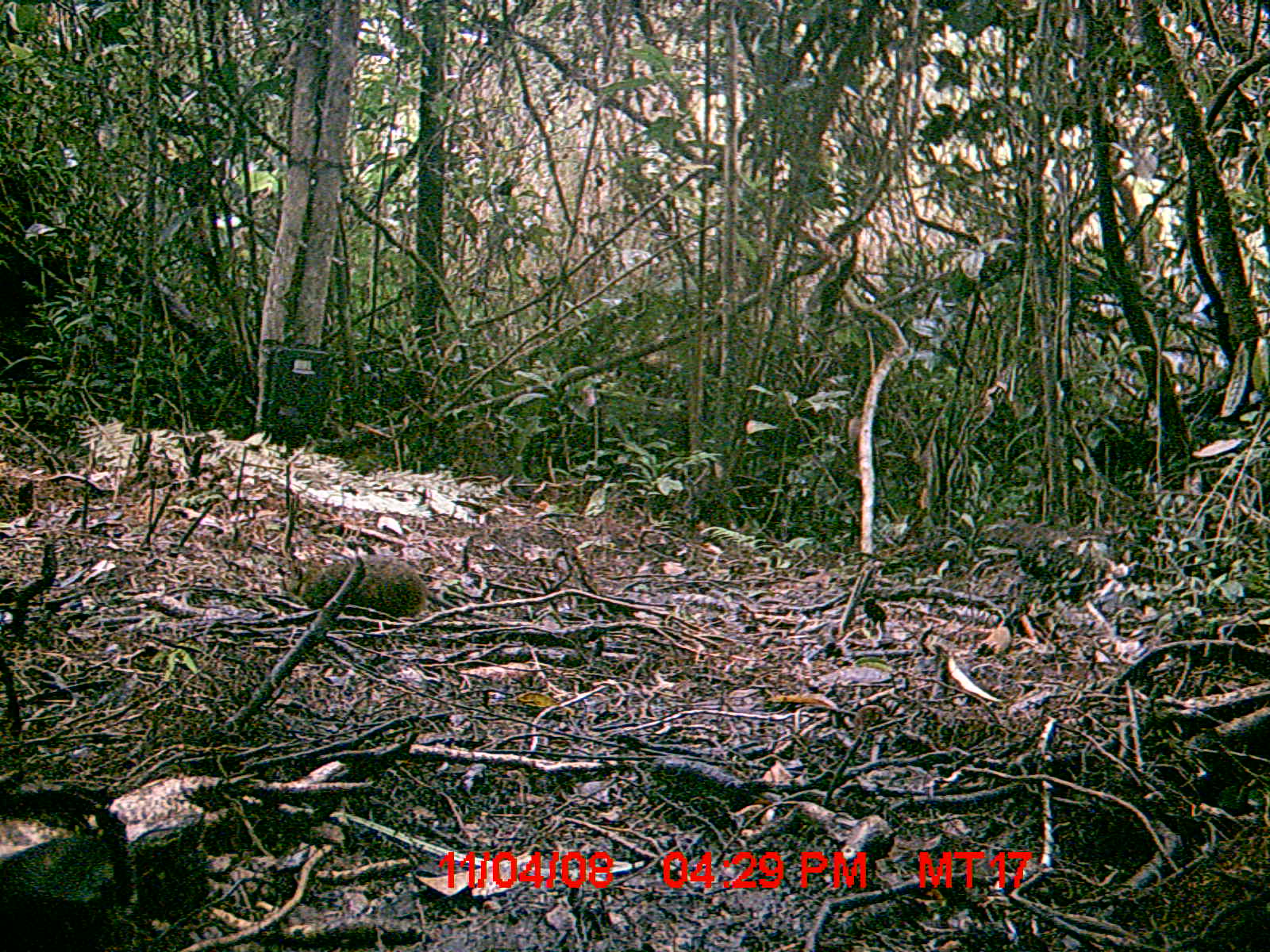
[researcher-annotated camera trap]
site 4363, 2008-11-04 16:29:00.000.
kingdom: Animalia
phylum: Chordata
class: Mammalia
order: Rodentia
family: Nesomyidae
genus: Nesomys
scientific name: Nesomys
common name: nesomys rodents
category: nesomys sp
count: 1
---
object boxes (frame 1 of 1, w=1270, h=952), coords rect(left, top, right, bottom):
nesomys sp: rect(281, 555, 427, 618)